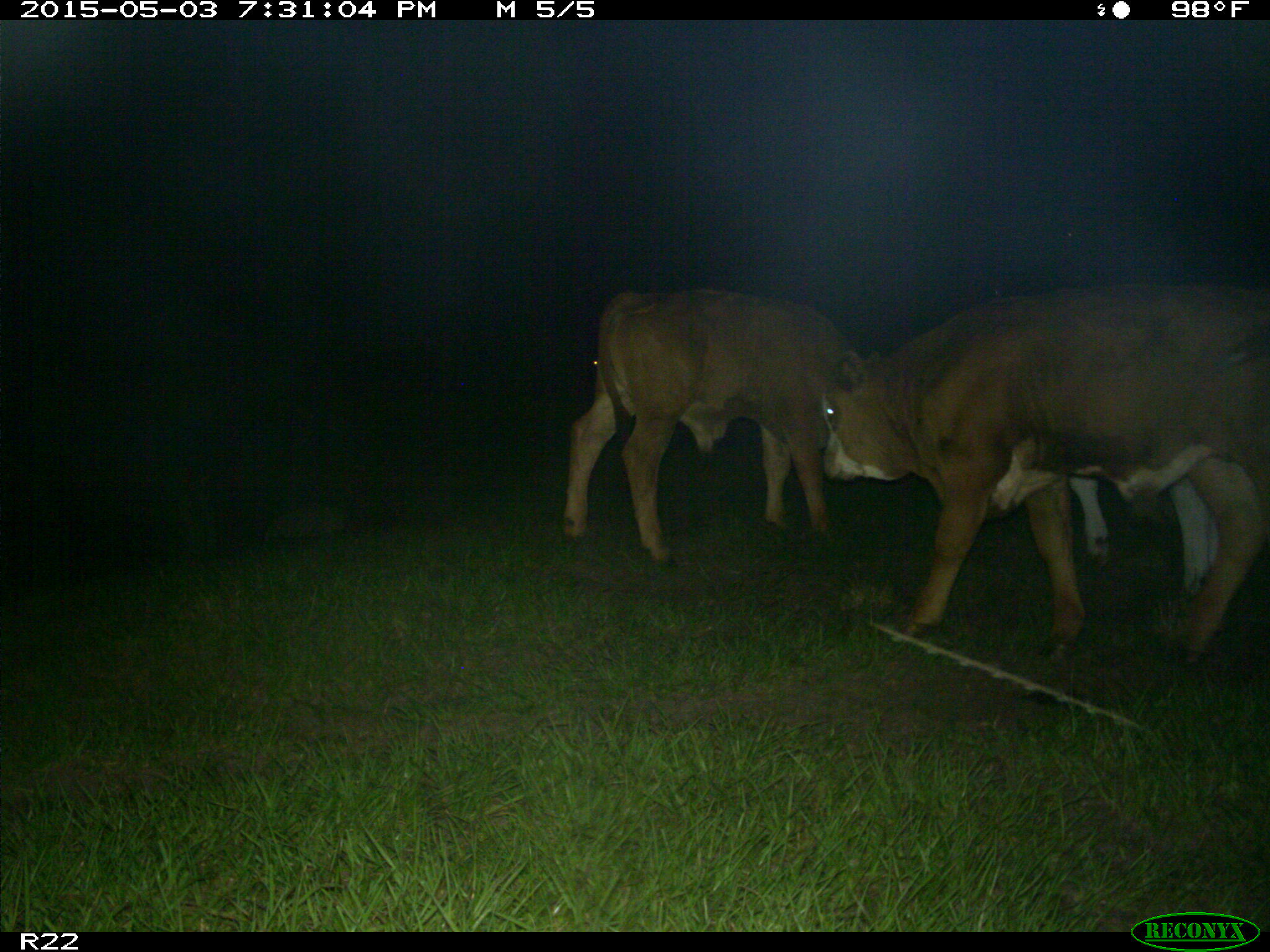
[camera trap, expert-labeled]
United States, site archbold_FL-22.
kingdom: Animalia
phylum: Chordata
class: Mammalia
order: Artiodactyla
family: Bovidae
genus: Bos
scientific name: Bos taurus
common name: domestic cow